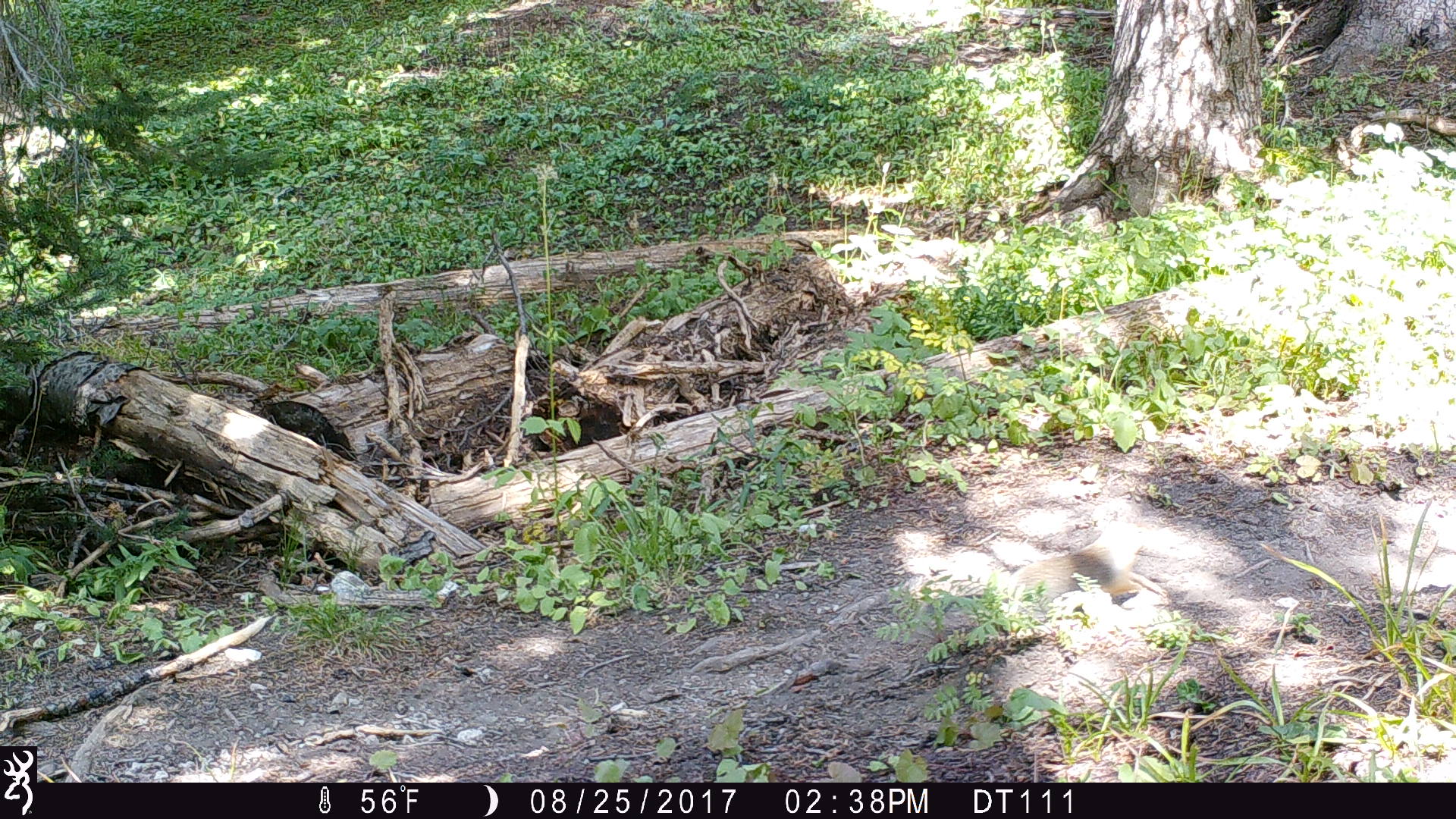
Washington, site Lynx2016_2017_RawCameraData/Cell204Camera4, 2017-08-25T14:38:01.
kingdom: Animalia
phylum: Chordata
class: Mammalia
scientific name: Mammalia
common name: small mammal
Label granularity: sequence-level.